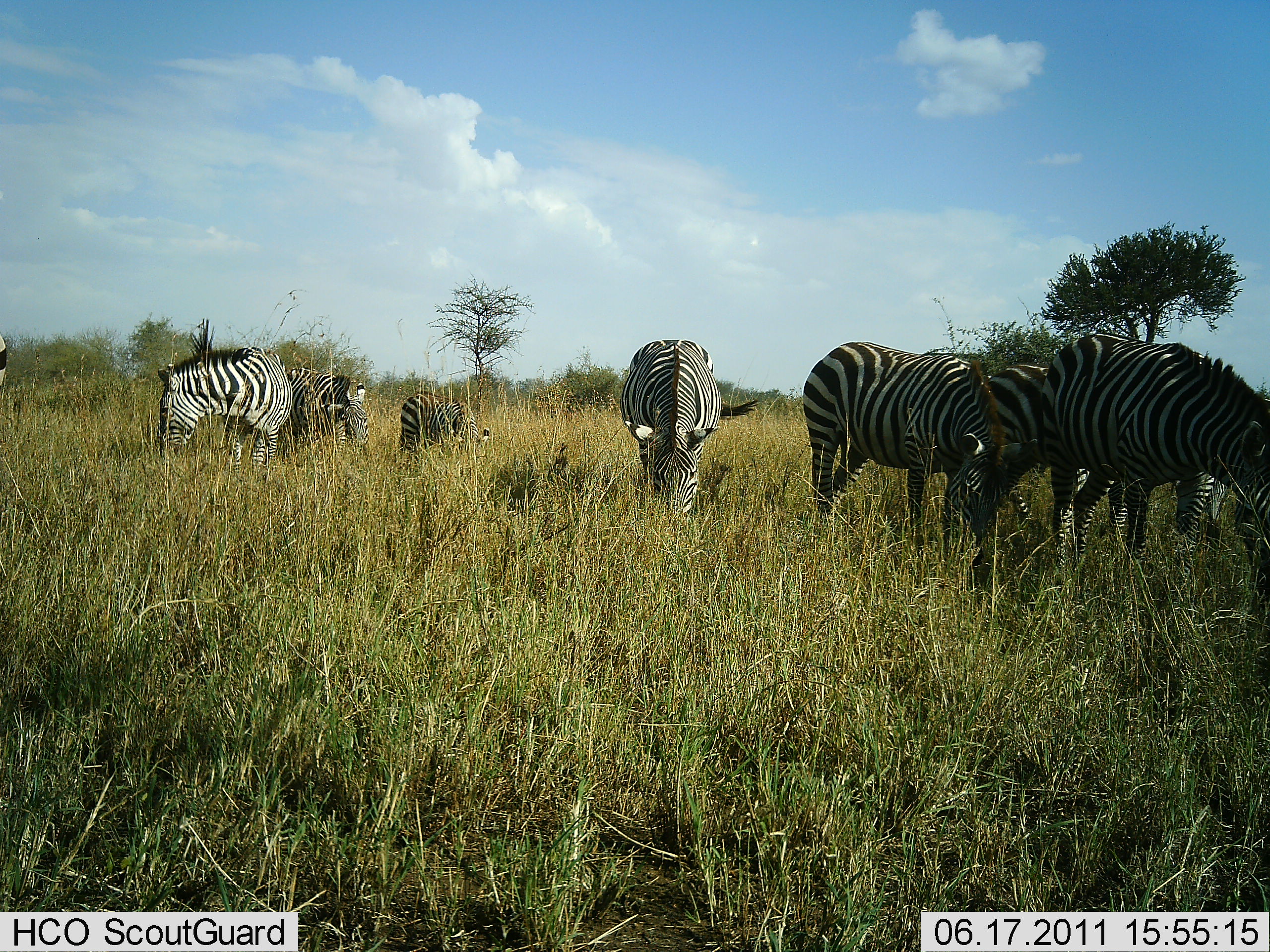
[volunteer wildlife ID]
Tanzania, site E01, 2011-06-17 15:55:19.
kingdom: Animalia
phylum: Chordata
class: Mammalia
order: Perissodactyla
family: Equidae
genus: Equus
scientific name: Equus quagga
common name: plains zebra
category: zebra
Zebra (plains zebra) (Equus quagga), count 7. Behavior (volunteer vote fractions): standing 50%, resting 10%, moving 10%, interacting 10%. Young present (vote fraction): 0%. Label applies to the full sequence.